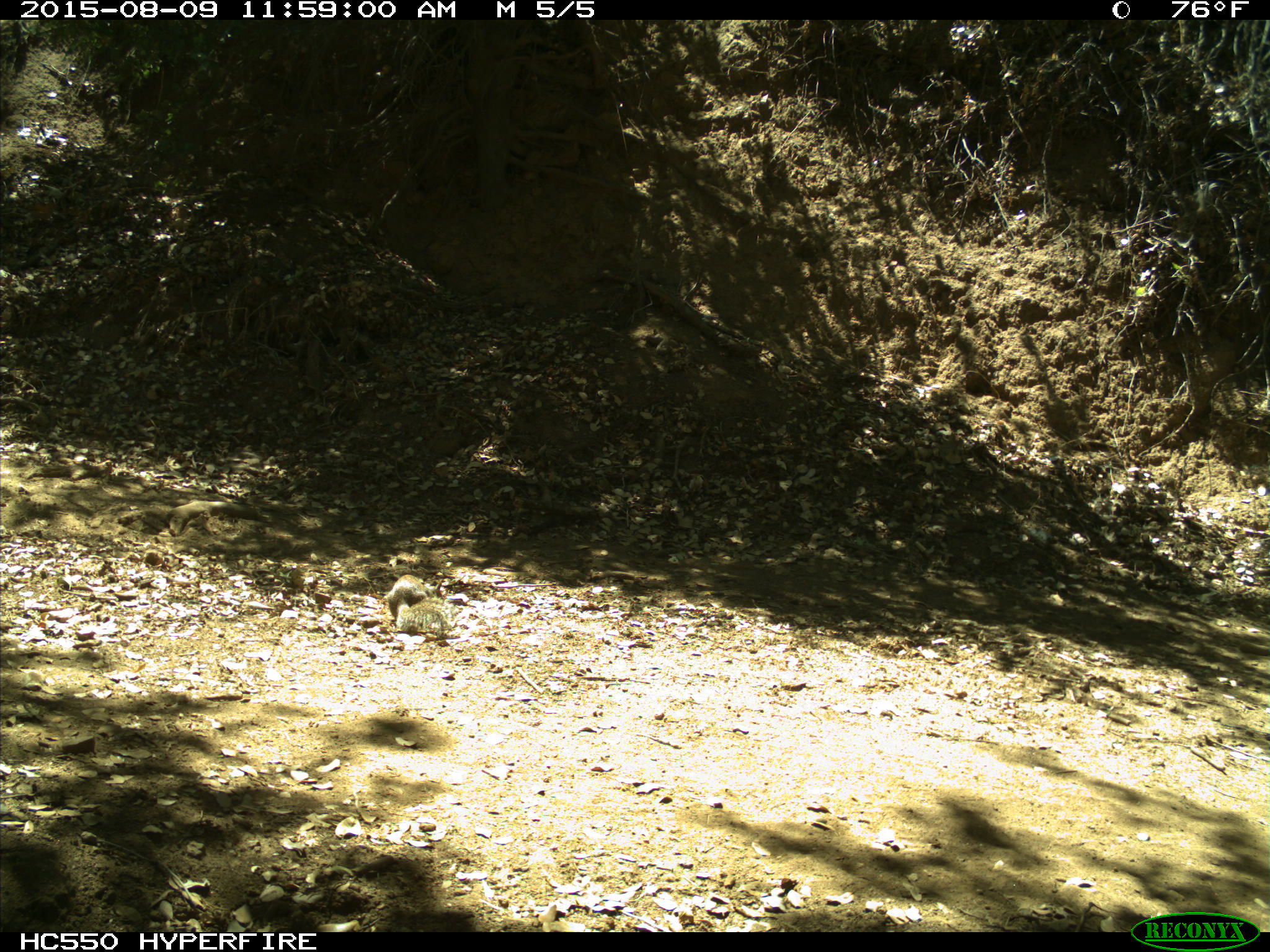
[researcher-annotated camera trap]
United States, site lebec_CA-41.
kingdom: Animalia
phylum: Chordata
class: Mammalia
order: Rodentia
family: Sciuridae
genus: Otospermophilus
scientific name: Otospermophilus beecheyi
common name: california ground squirrel